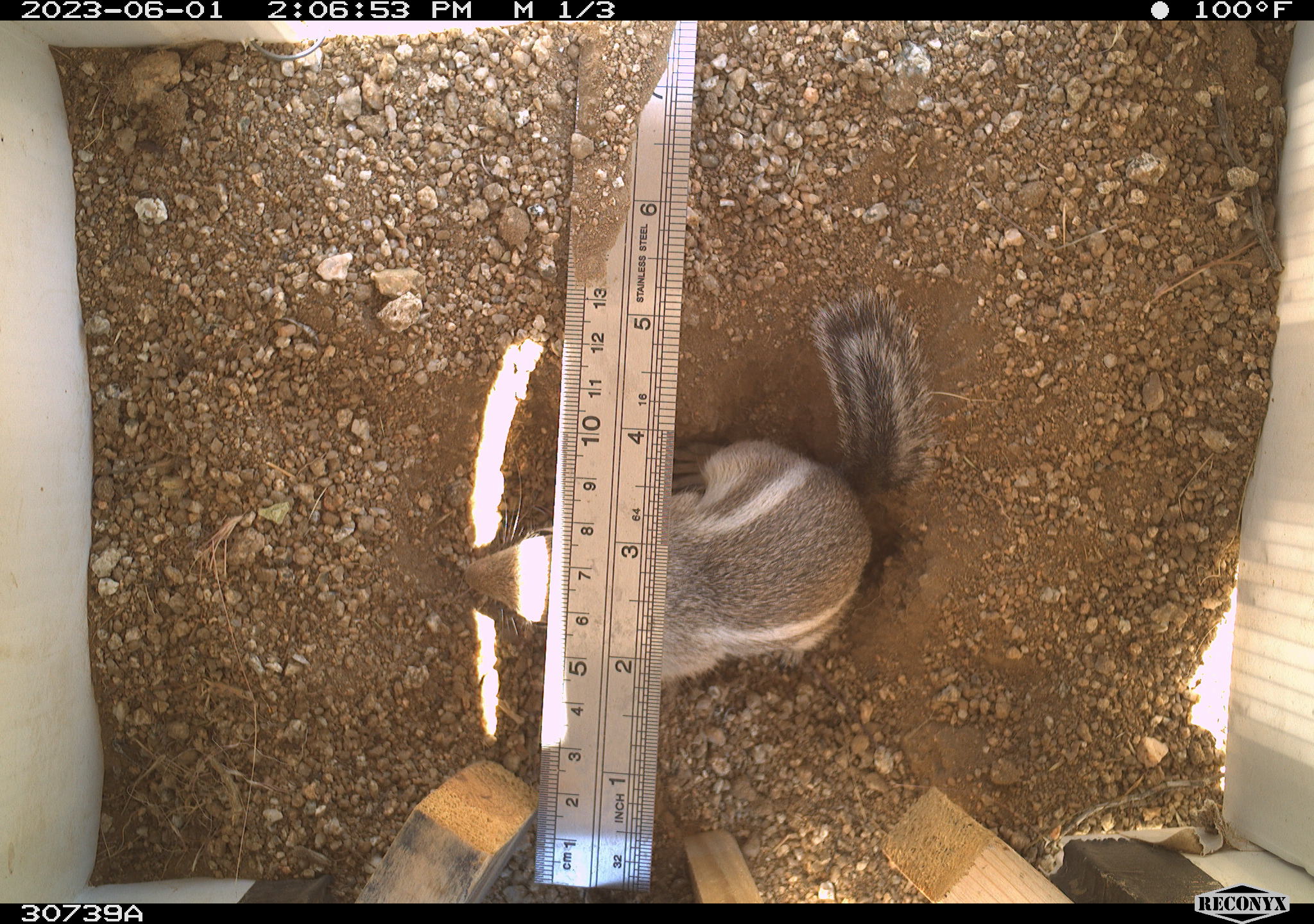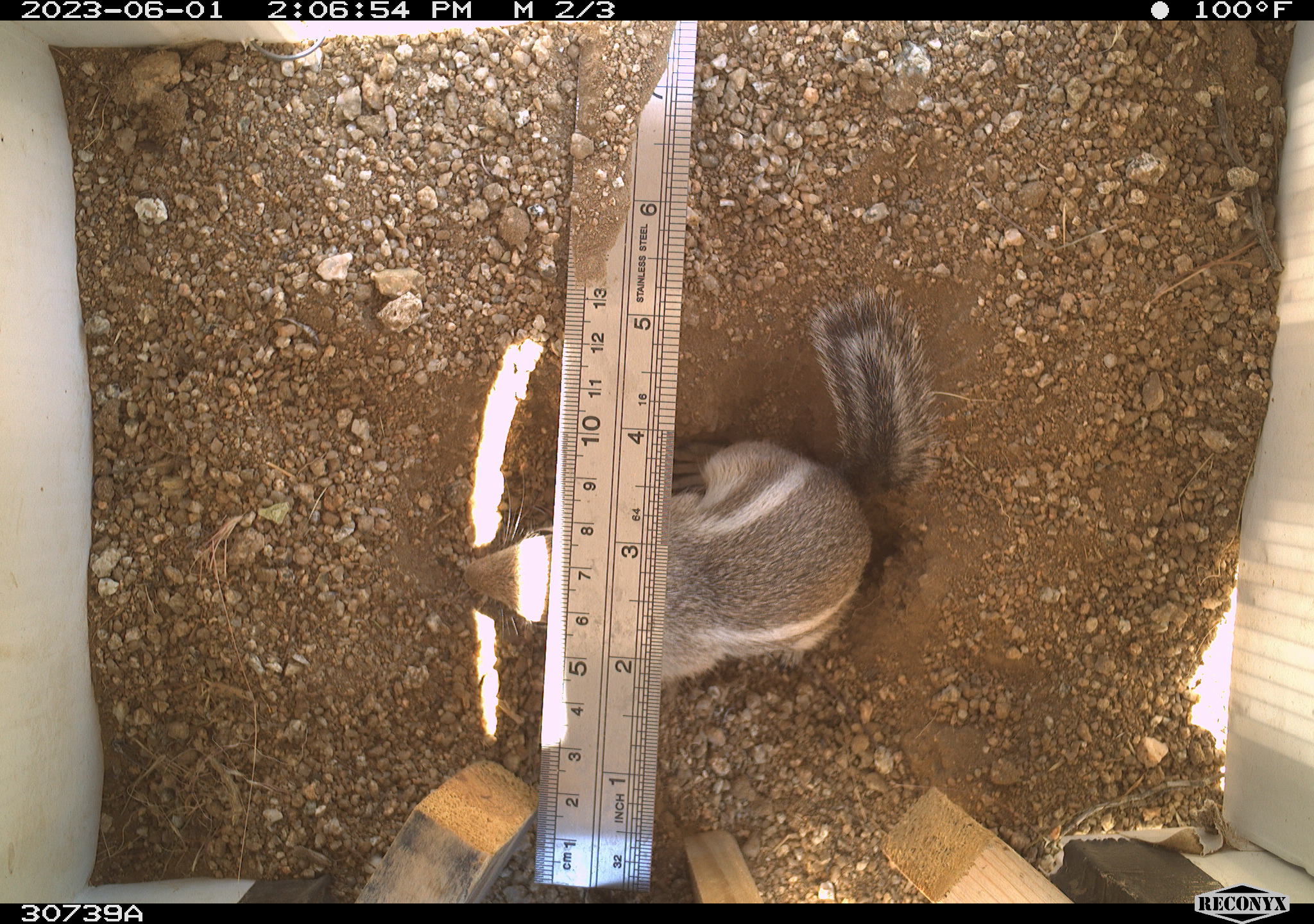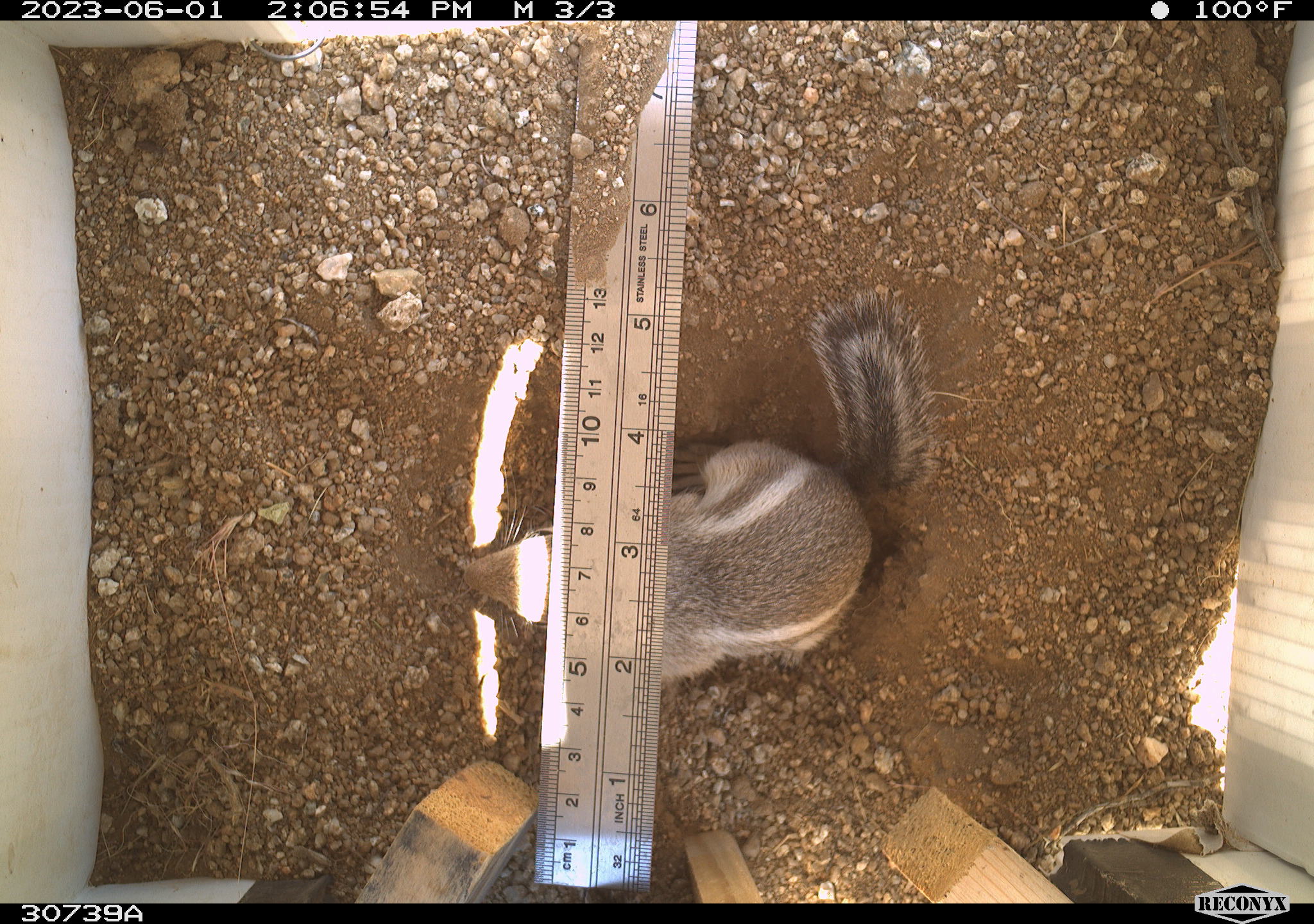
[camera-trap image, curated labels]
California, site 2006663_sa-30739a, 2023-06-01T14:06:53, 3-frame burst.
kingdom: Animalia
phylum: Chordata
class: Mammalia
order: Rodentia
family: Sciuridae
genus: Ammospermophilus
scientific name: Ammospermophilus leucurus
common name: white-tailed antelope squirrel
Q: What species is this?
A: White-tailed antelope squirrel (Ammospermophilus leucurus).